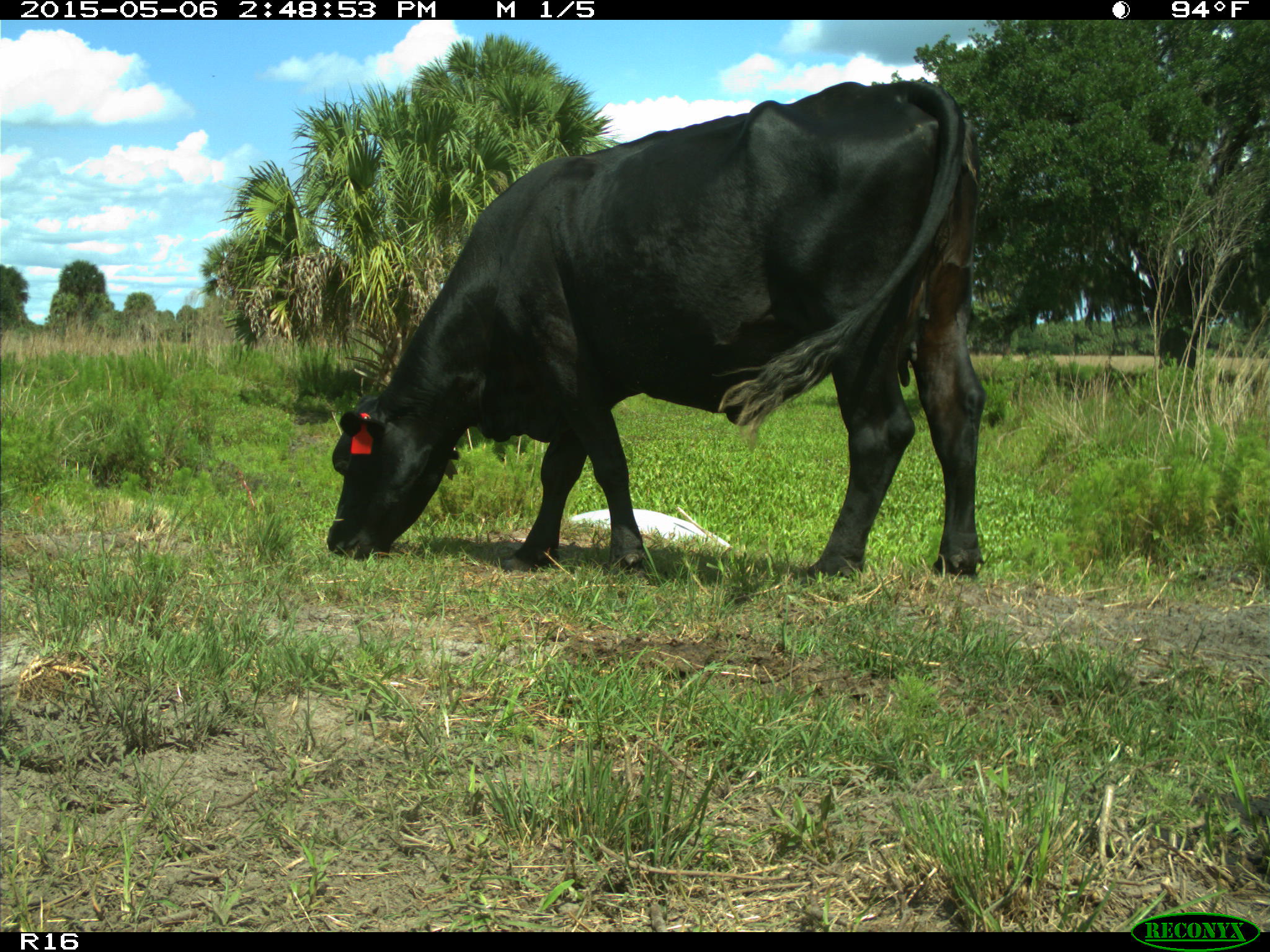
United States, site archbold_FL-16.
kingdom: Animalia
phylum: Chordata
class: Mammalia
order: Artiodactyla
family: Bovidae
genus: Bos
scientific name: Bos taurus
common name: domestic cow